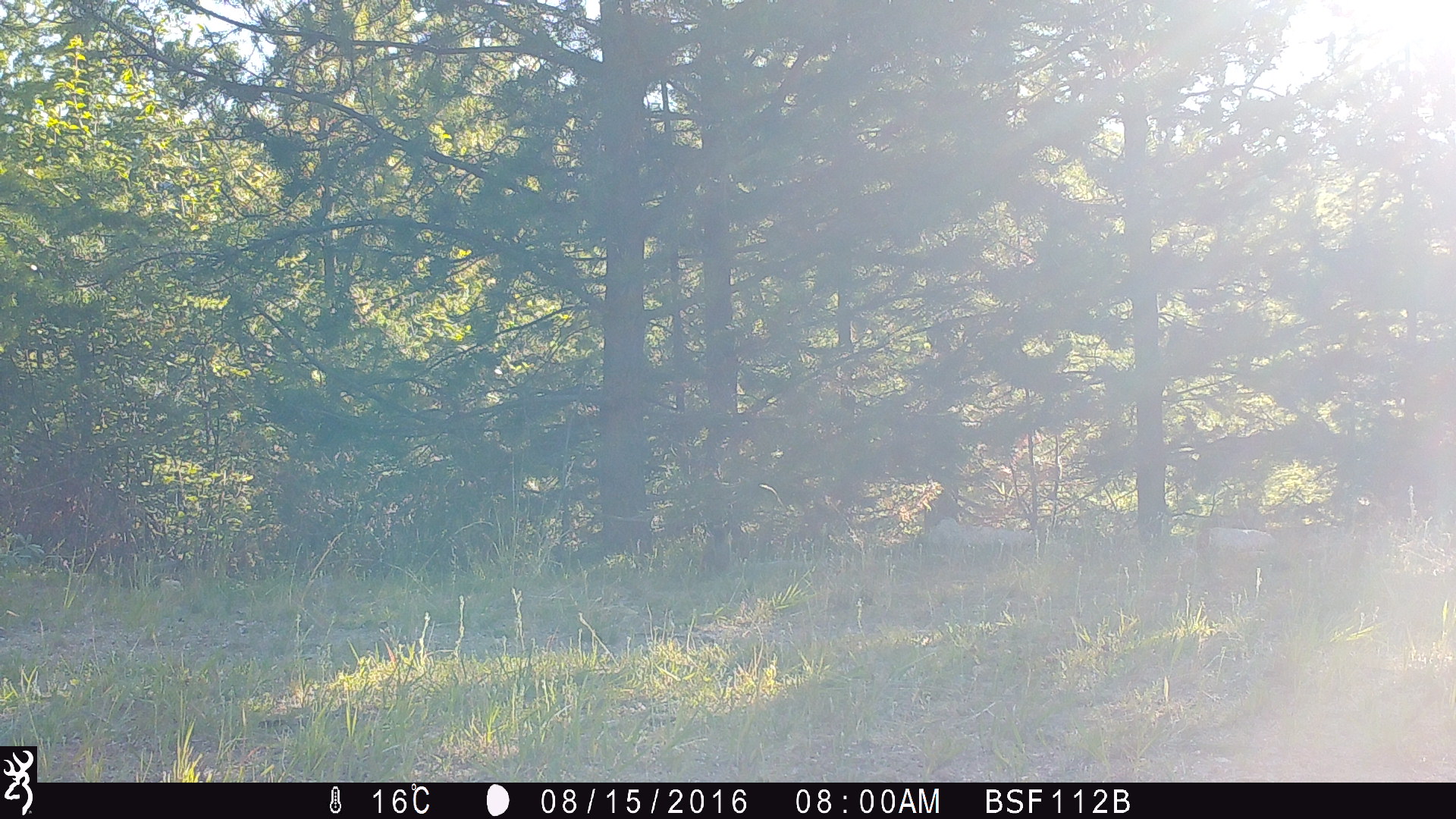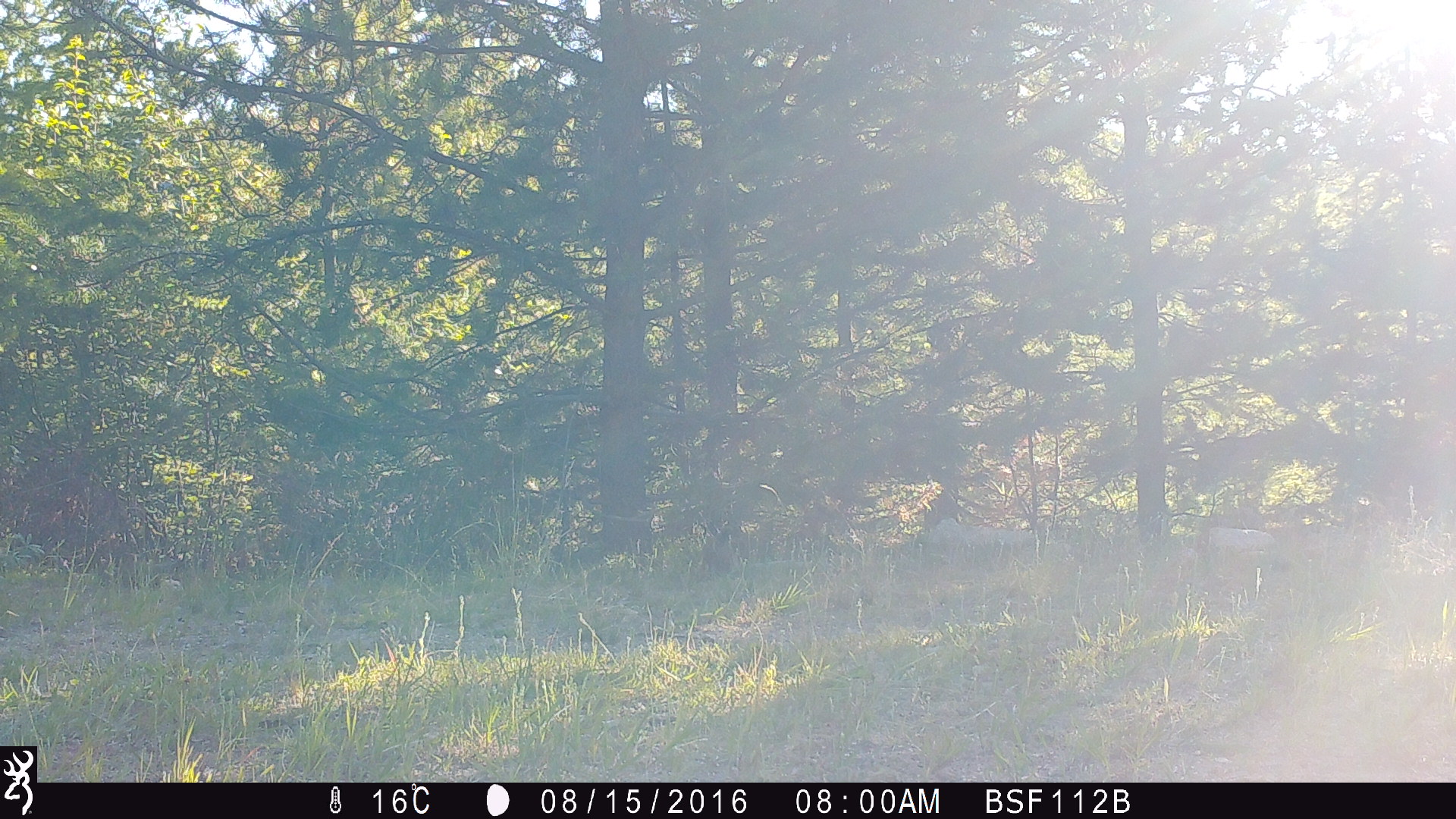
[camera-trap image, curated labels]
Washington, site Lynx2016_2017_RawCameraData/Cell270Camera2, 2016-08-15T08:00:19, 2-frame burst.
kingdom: Animalia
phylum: Chordata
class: Mammalia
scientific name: Mammalia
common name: small mammal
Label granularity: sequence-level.